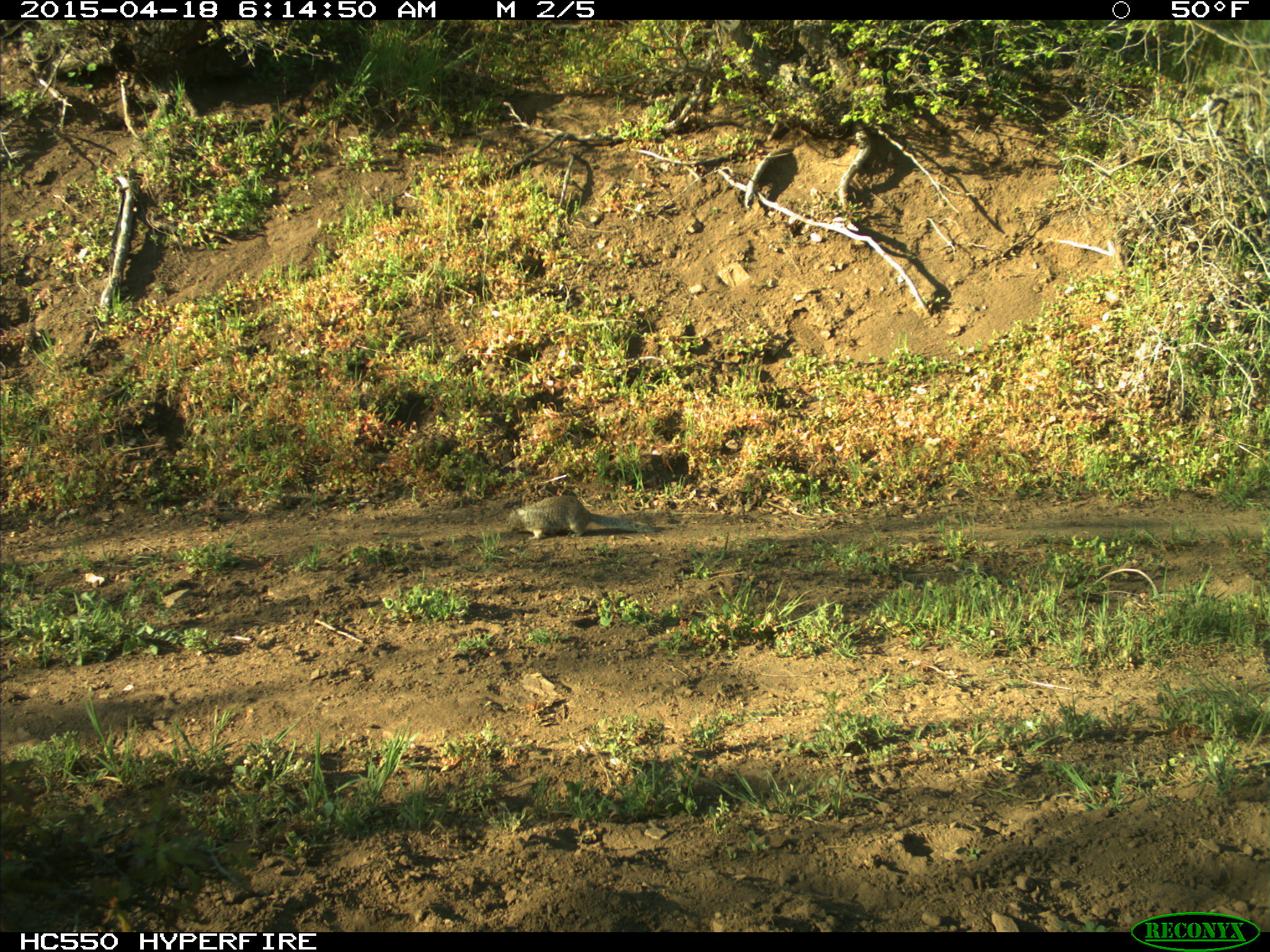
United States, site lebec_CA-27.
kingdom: Animalia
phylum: Chordata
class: Mammalia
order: Rodentia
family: Sciuridae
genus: Otospermophilus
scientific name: Otospermophilus beecheyi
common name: california ground squirrel